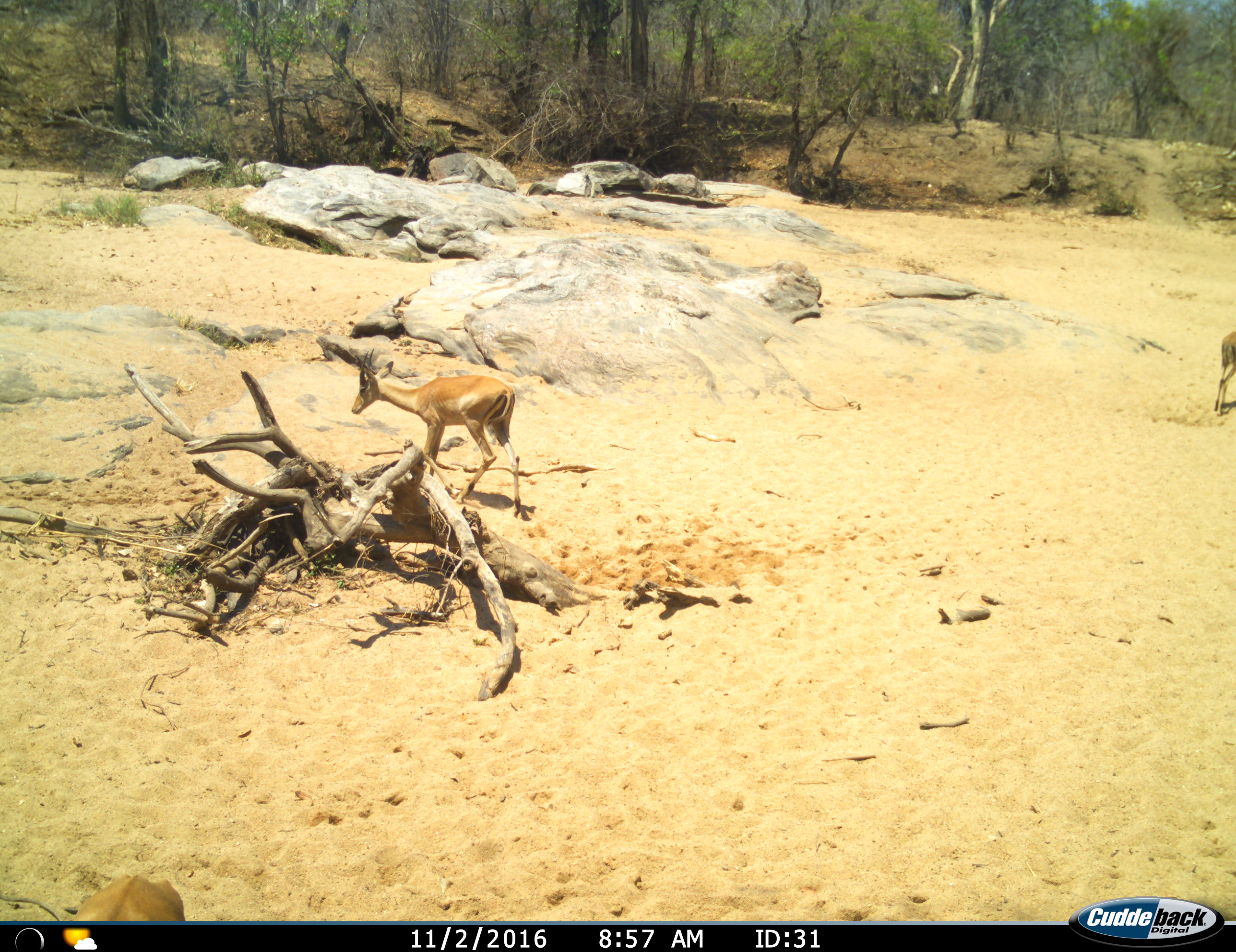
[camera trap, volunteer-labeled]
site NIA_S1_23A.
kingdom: Animalia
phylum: Chordata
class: Mammalia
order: Artiodactyla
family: Bovidae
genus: Aepyceros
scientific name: Aepyceros melampus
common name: impala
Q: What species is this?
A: Impala (Aepyceros melampus).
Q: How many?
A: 3.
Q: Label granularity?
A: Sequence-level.